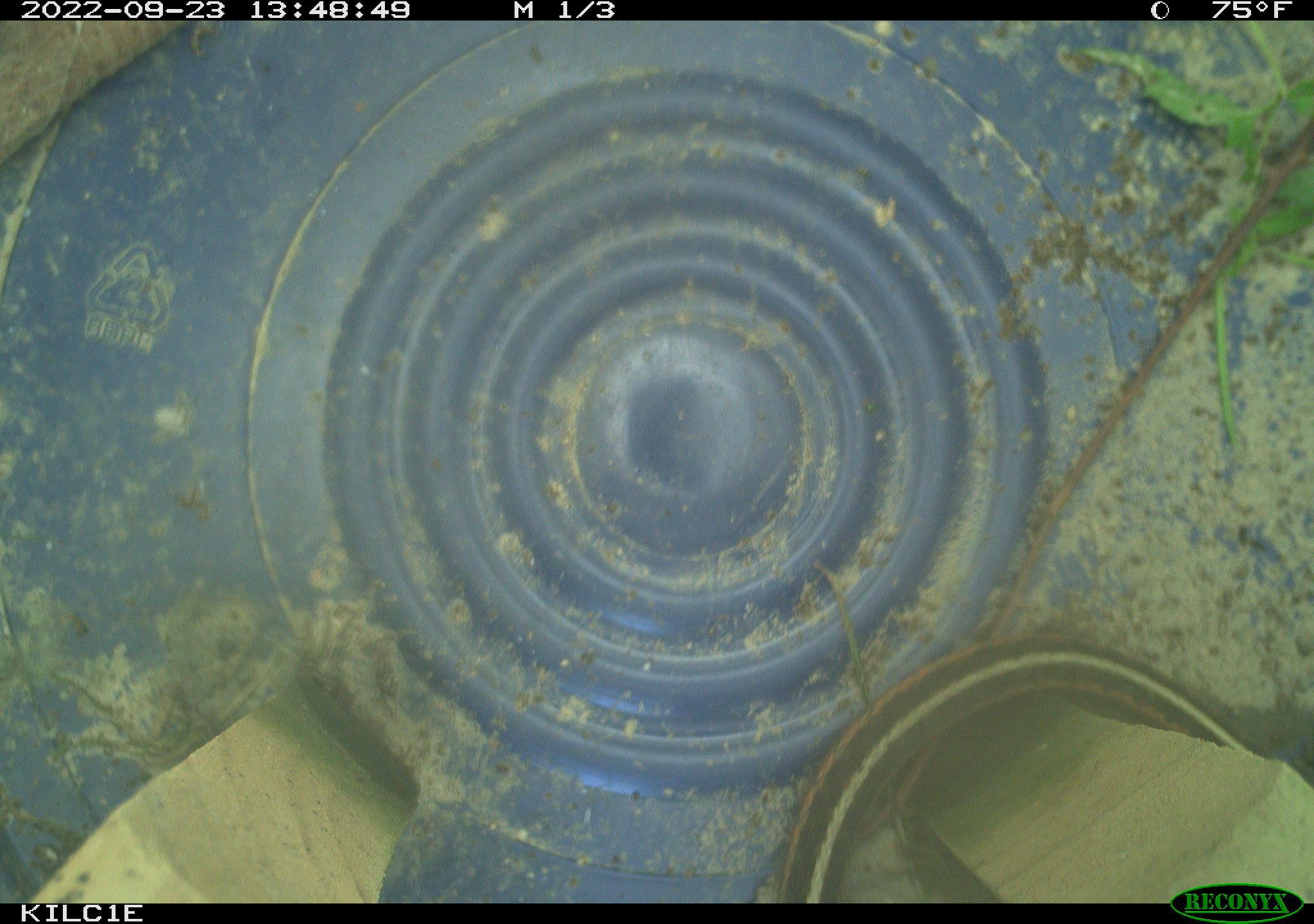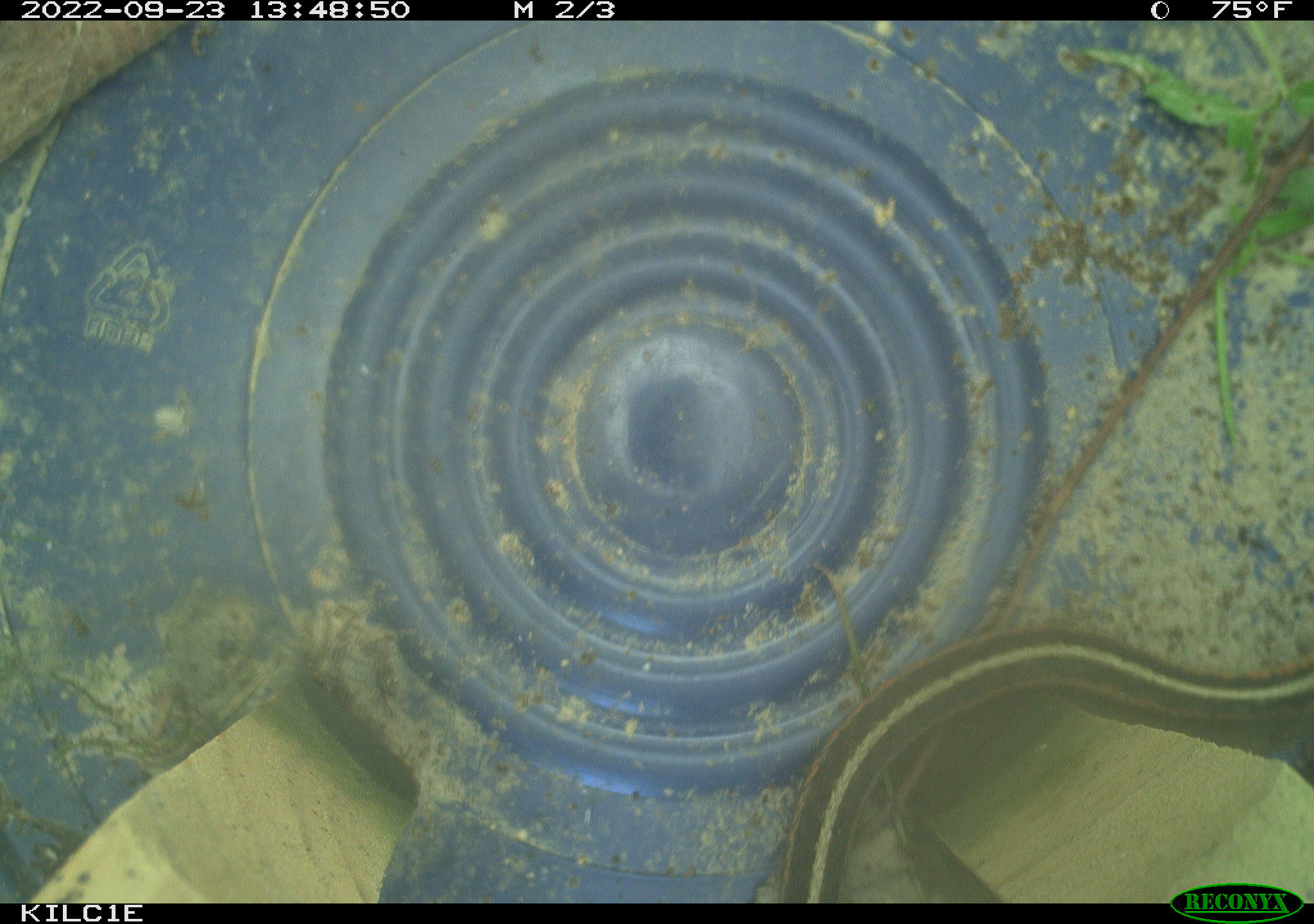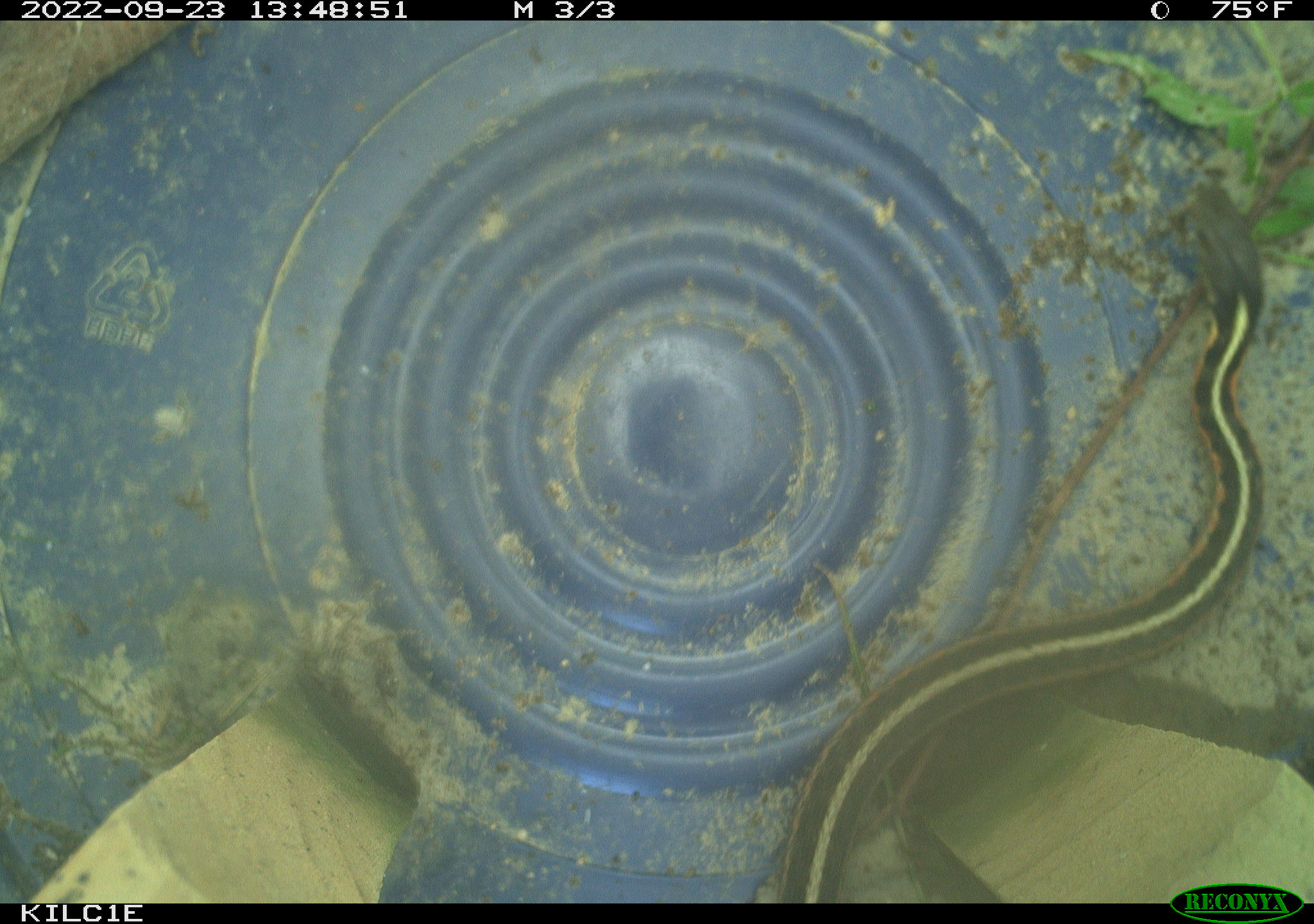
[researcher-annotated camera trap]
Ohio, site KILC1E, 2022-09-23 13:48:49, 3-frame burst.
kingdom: Animalia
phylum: Chordata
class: Reptilia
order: Squamata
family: Colubridae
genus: Thamnophis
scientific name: Thamnophis sirtalis sirtalis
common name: eastern gartersnake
Eastern gartersnake (Thamnophis sirtalis sirtalis).